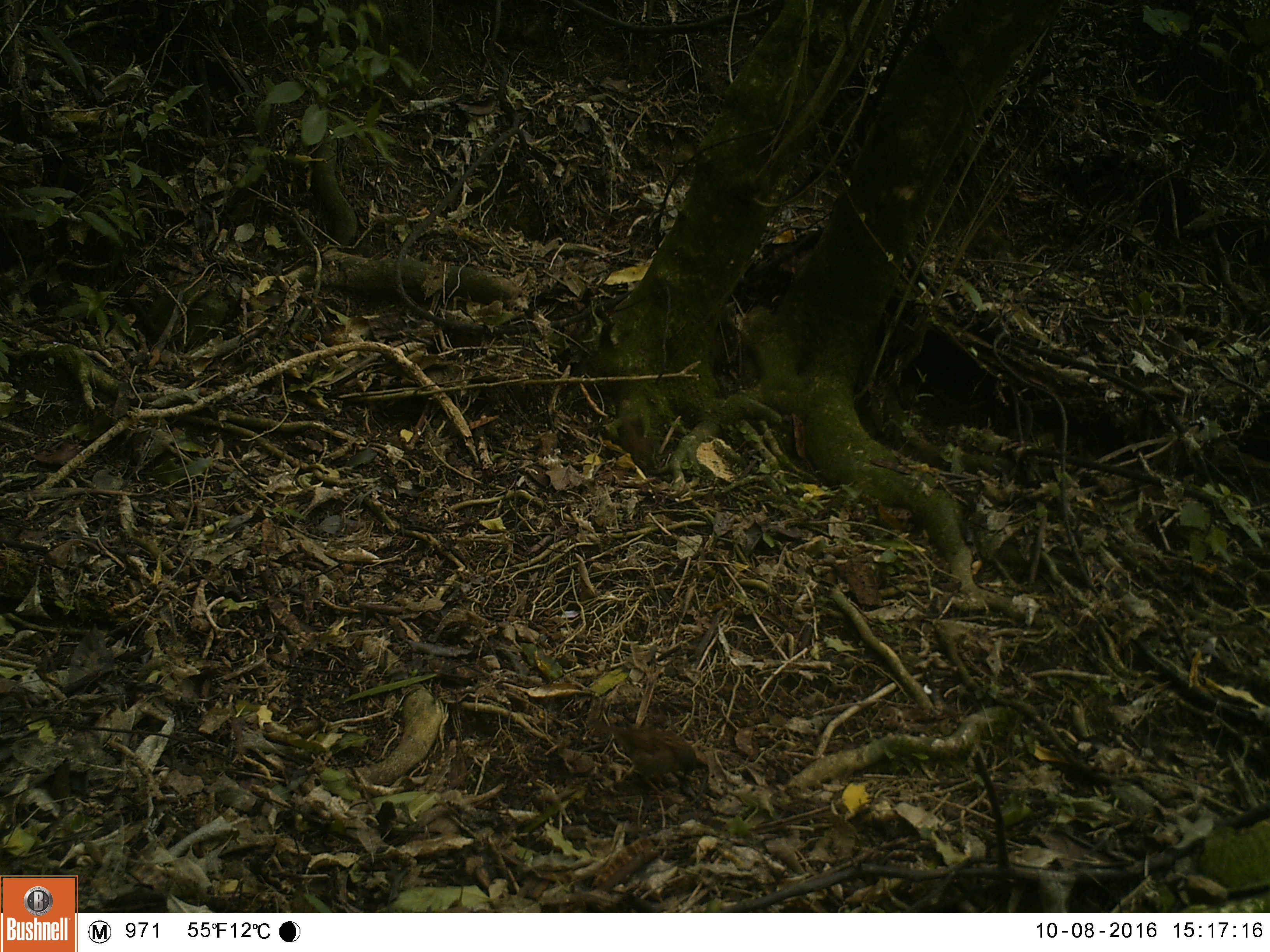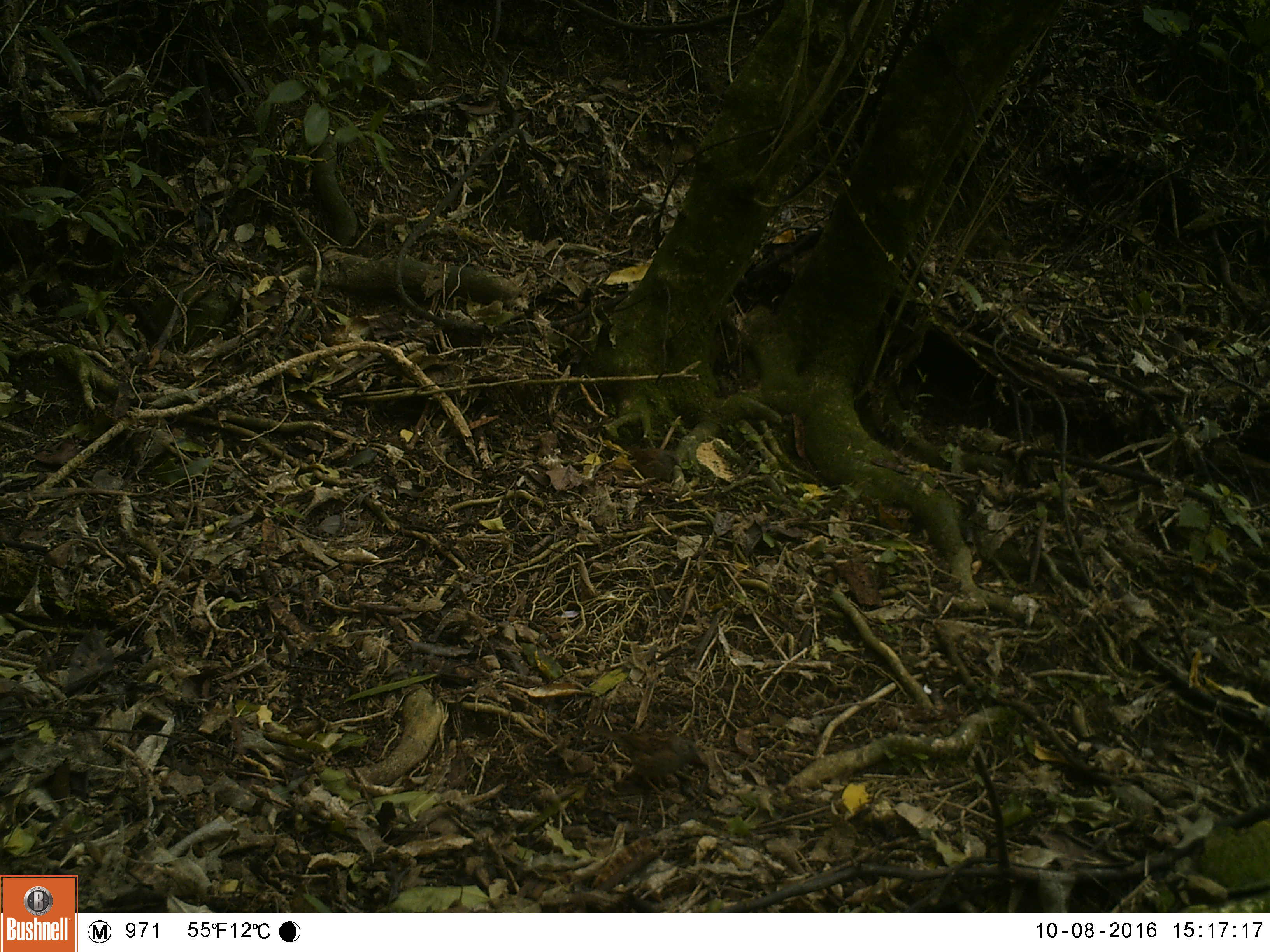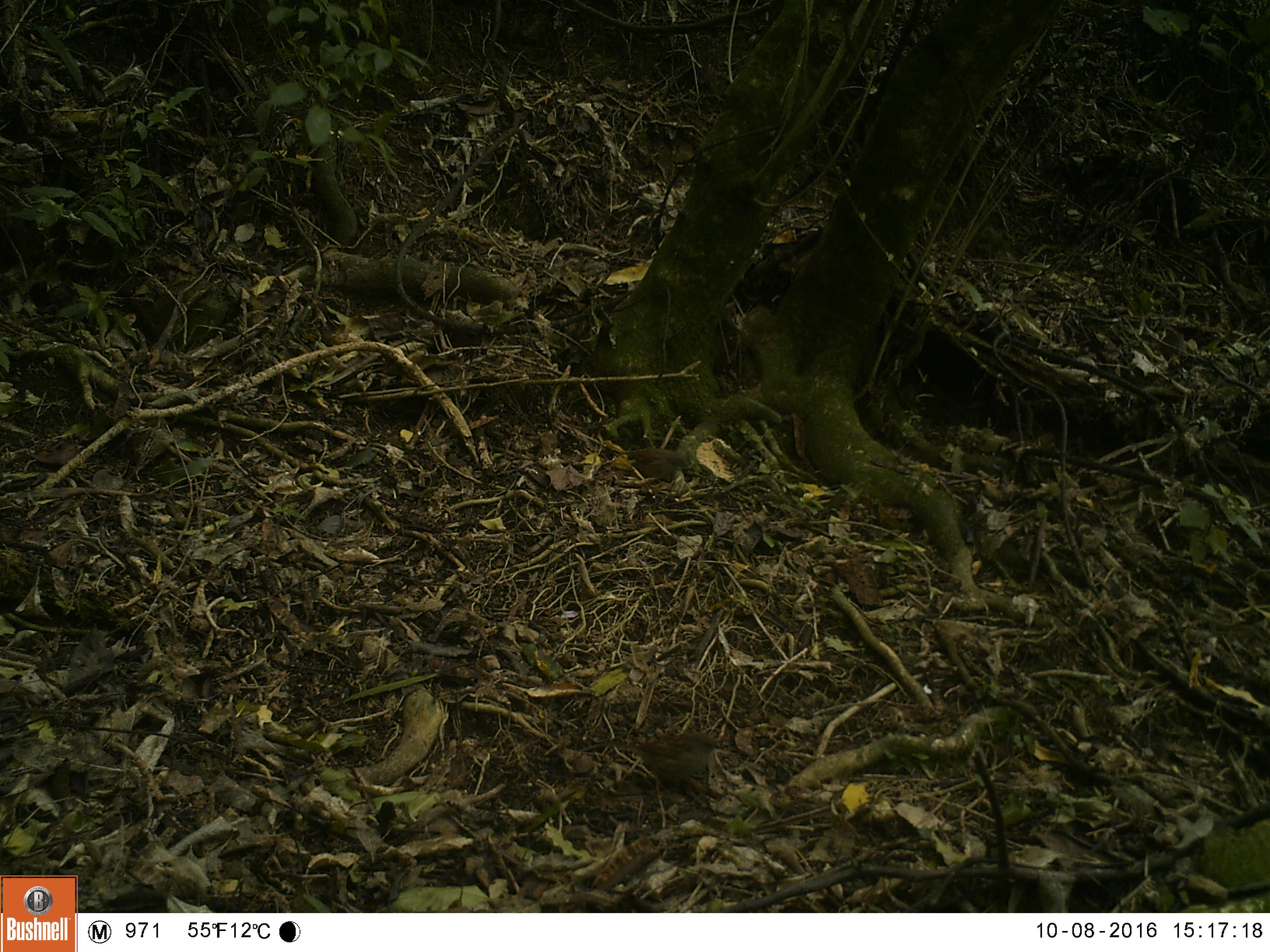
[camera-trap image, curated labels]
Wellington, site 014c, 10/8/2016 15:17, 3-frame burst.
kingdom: Animalia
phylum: Chordata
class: Aves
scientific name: Aves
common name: bird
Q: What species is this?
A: Bird (Aves).